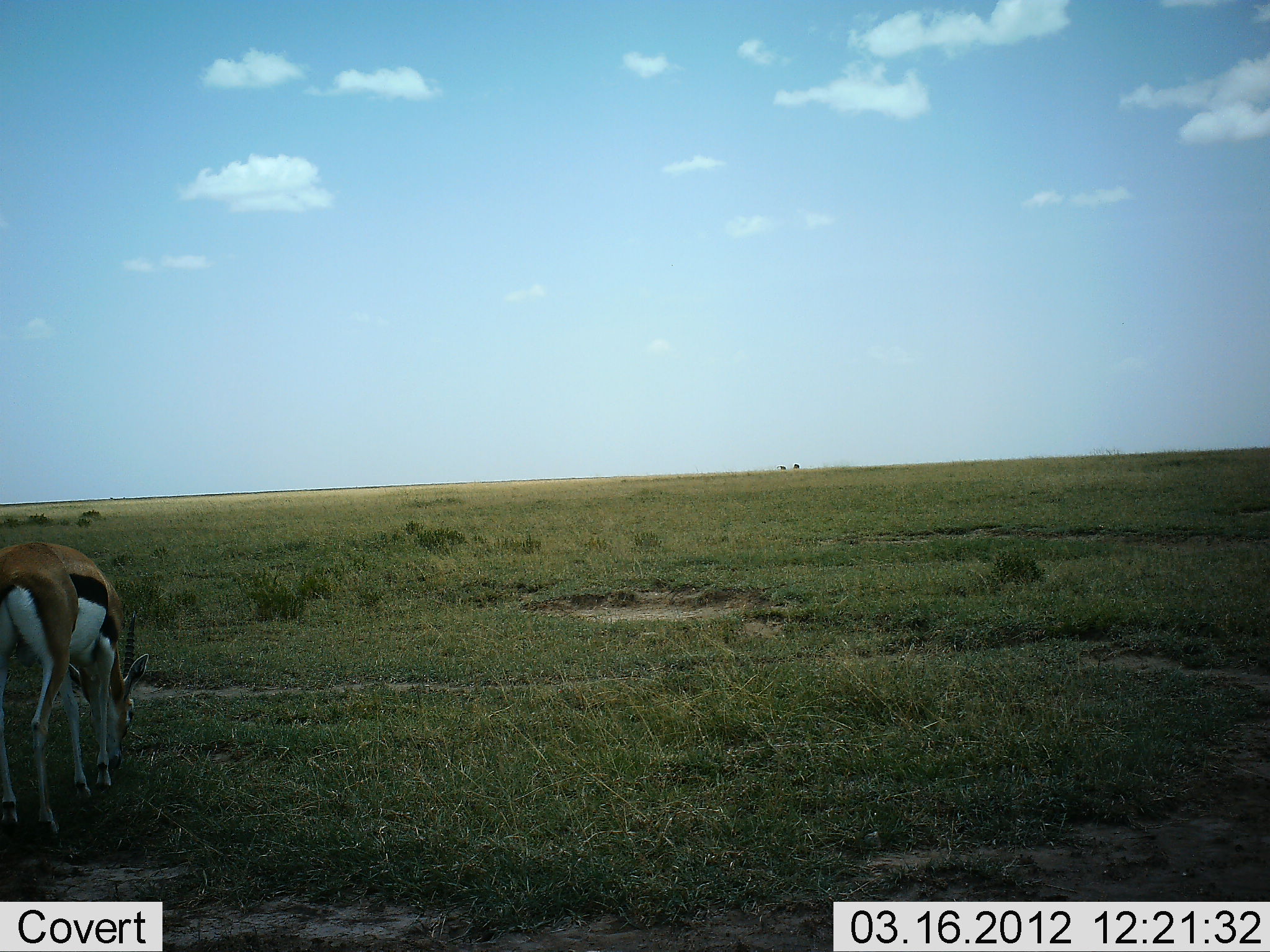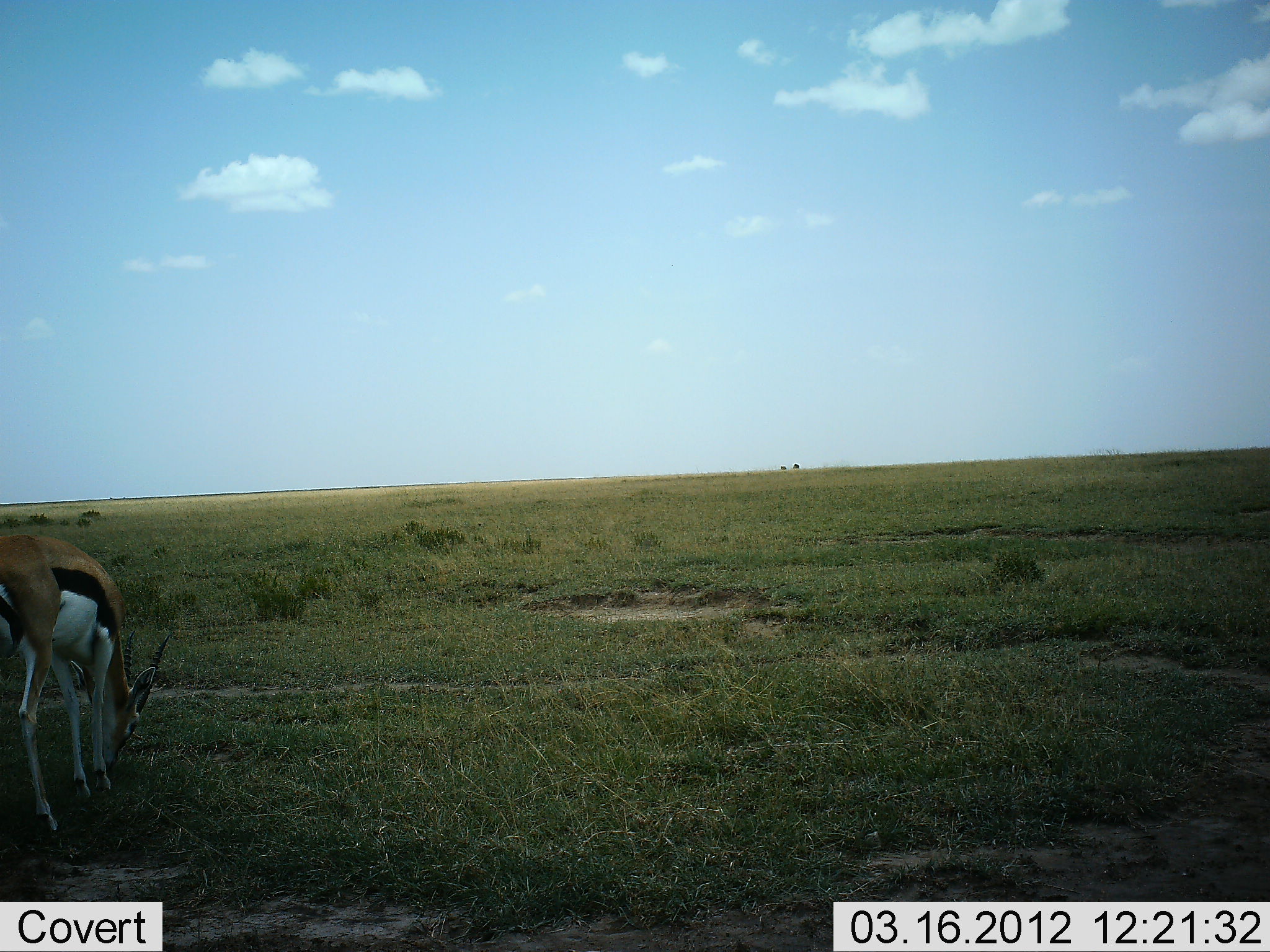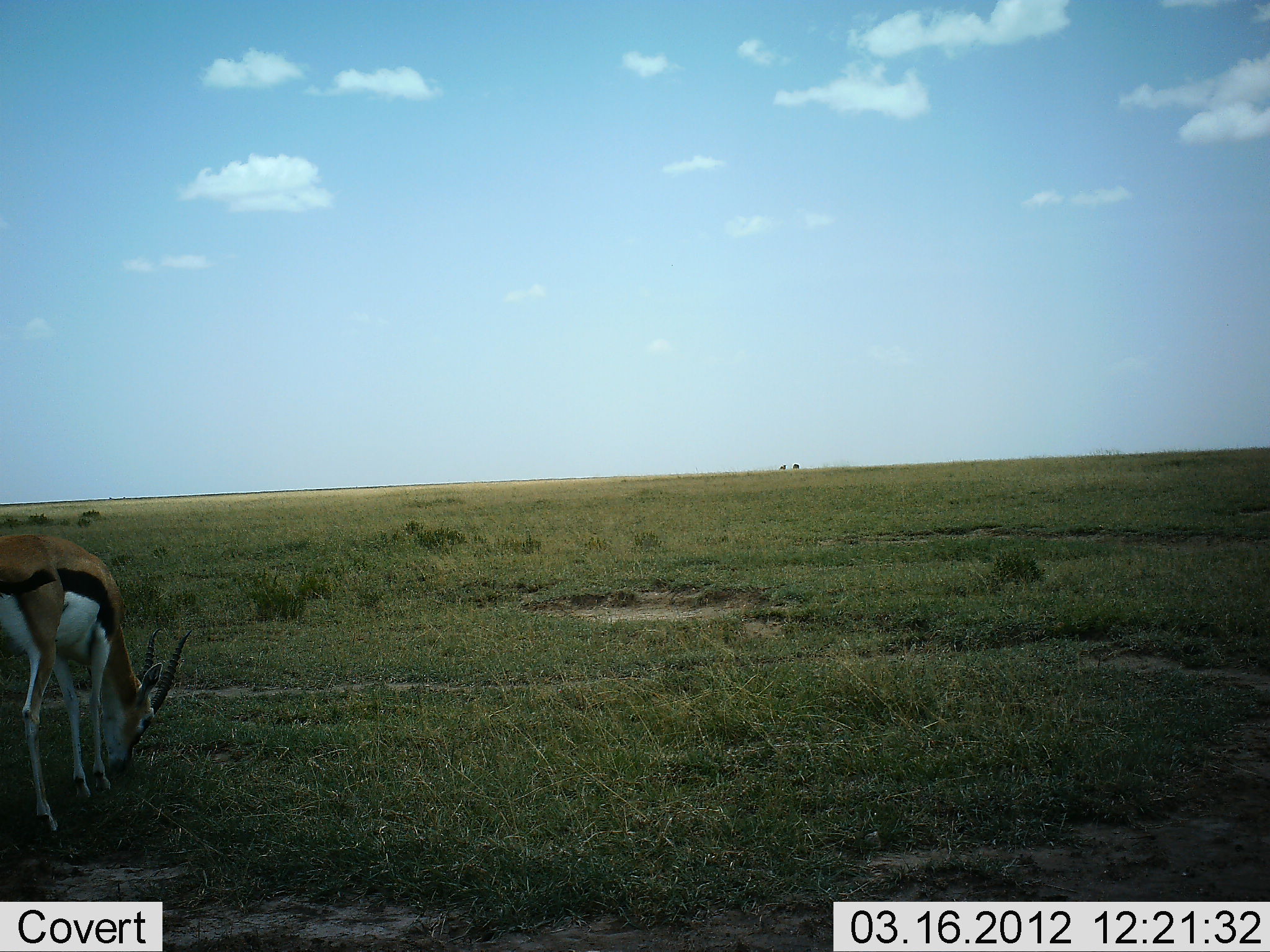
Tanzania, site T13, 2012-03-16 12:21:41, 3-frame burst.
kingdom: Animalia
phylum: Chordata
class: Mammalia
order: Artiodactyla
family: Bovidae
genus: Eudorcas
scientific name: Eudorcas thomsonii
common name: thomson's gazelle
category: gazellethomsons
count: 1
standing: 18%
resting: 0%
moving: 0%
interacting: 0%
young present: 0%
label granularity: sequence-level